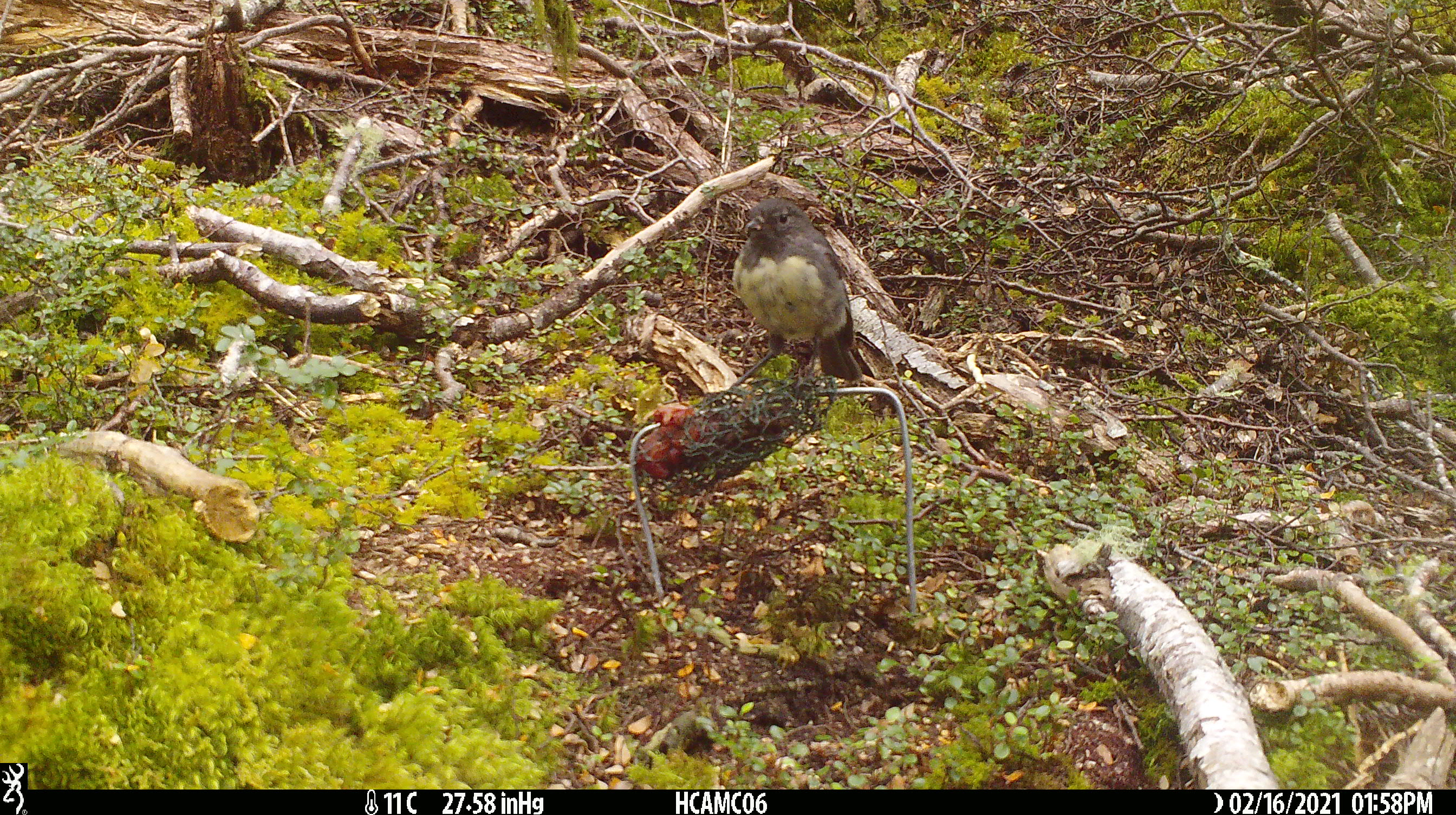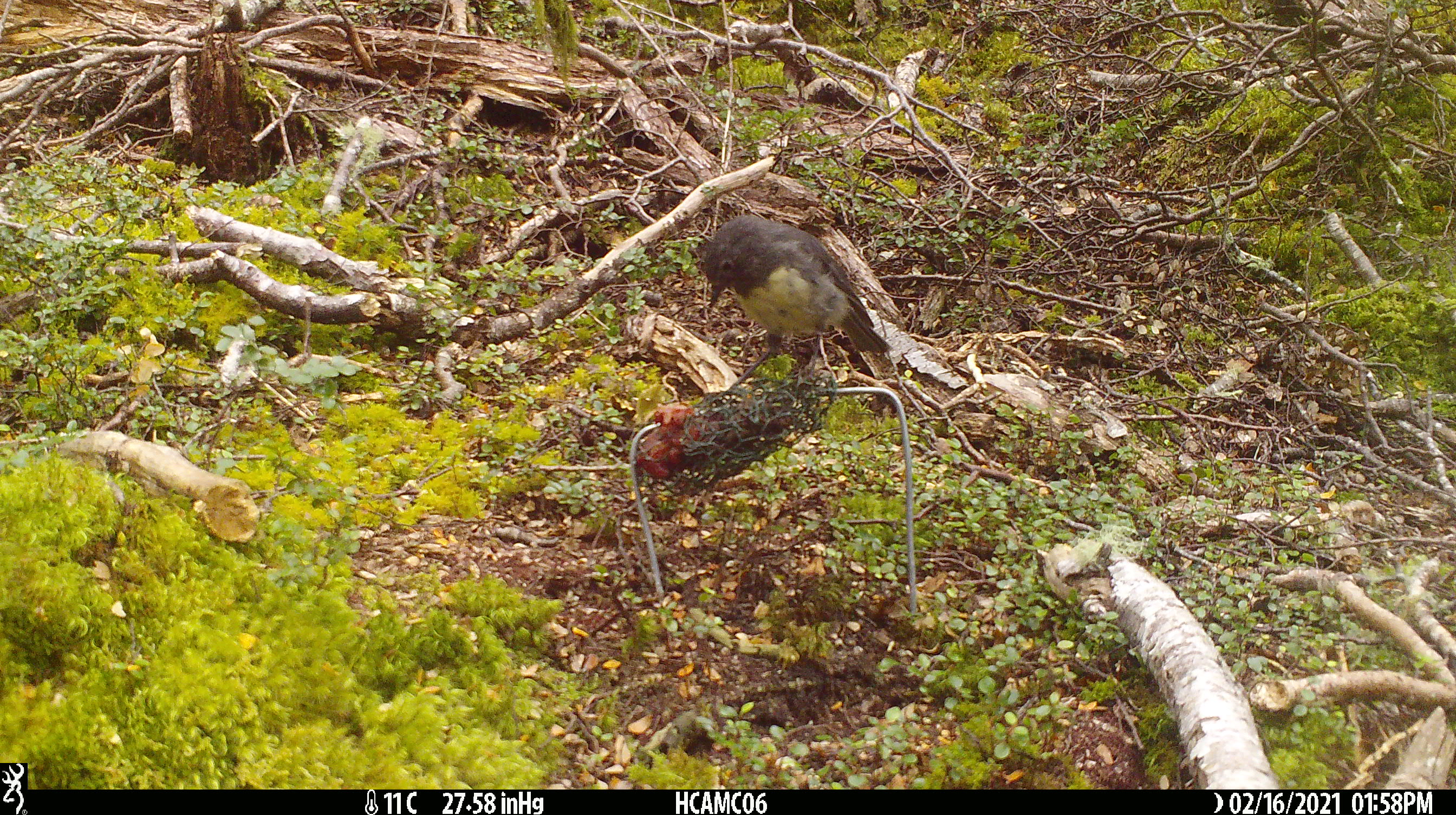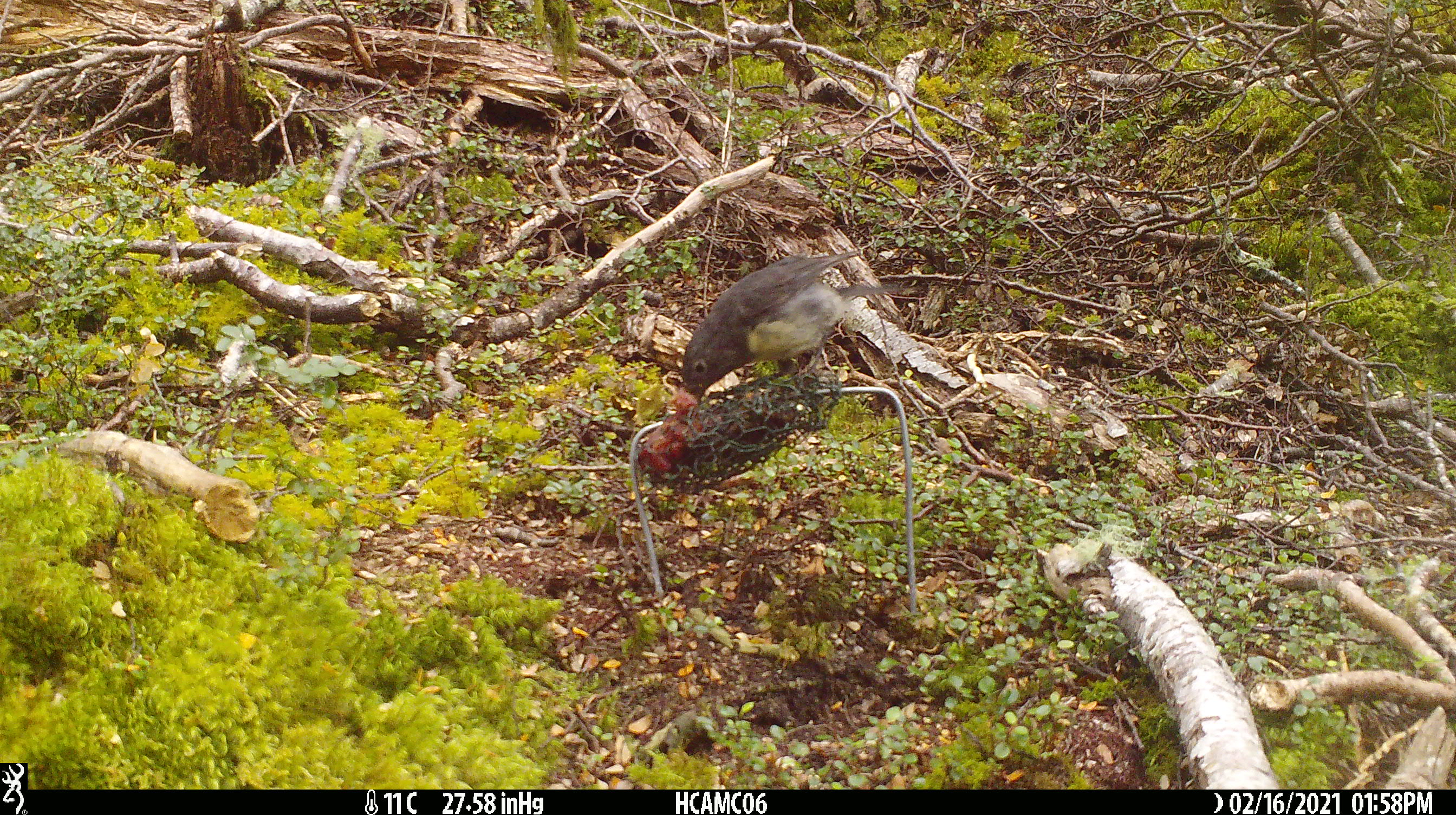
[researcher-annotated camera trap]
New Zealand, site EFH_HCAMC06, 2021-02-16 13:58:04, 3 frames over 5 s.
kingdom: Animalia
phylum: Chordata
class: Aves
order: Passeriformes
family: Petroicidae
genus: Petroica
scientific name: Petroica australis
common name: new zealand robin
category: robin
Robin (new zealand robin) (Petroica australis).